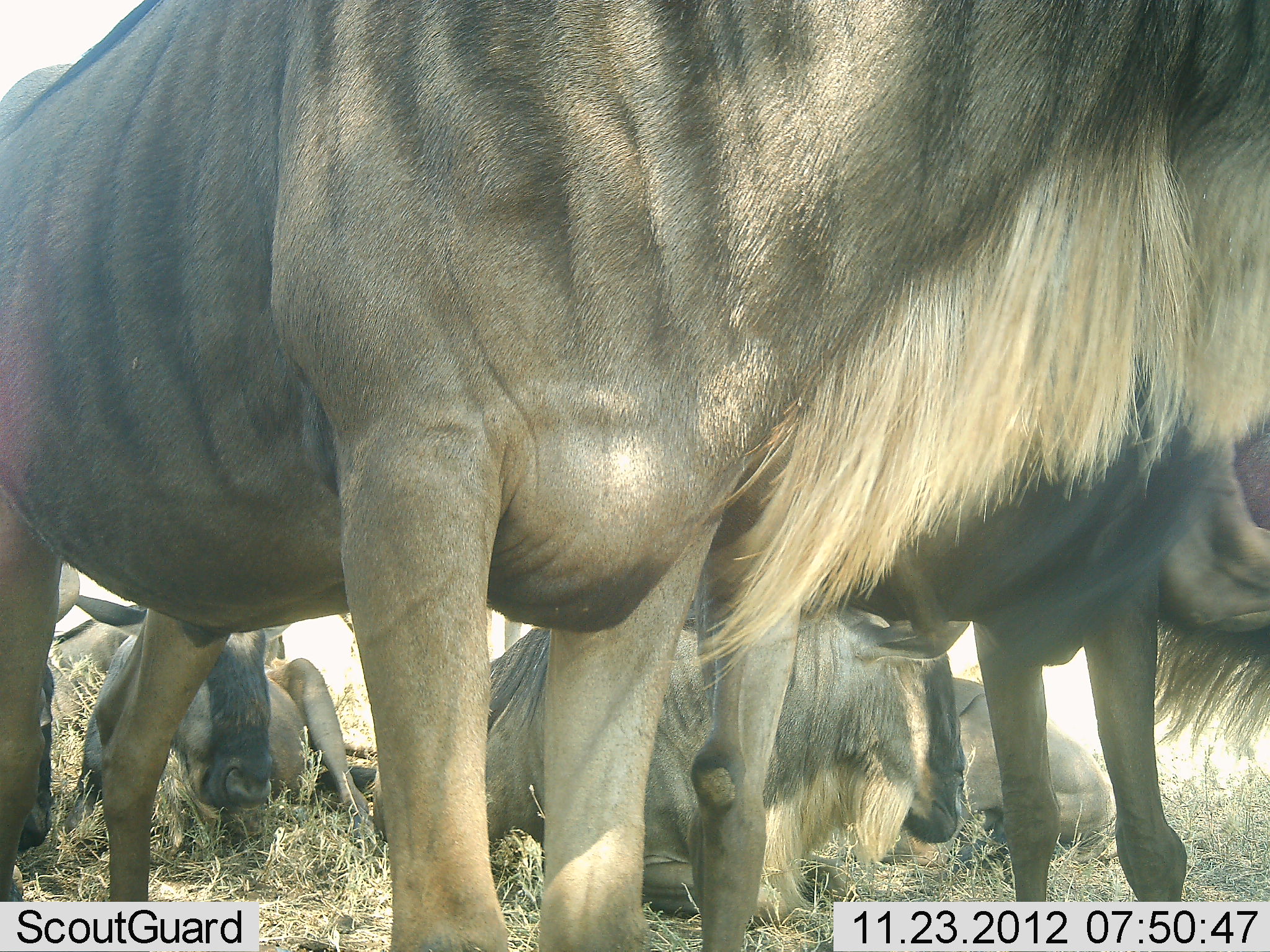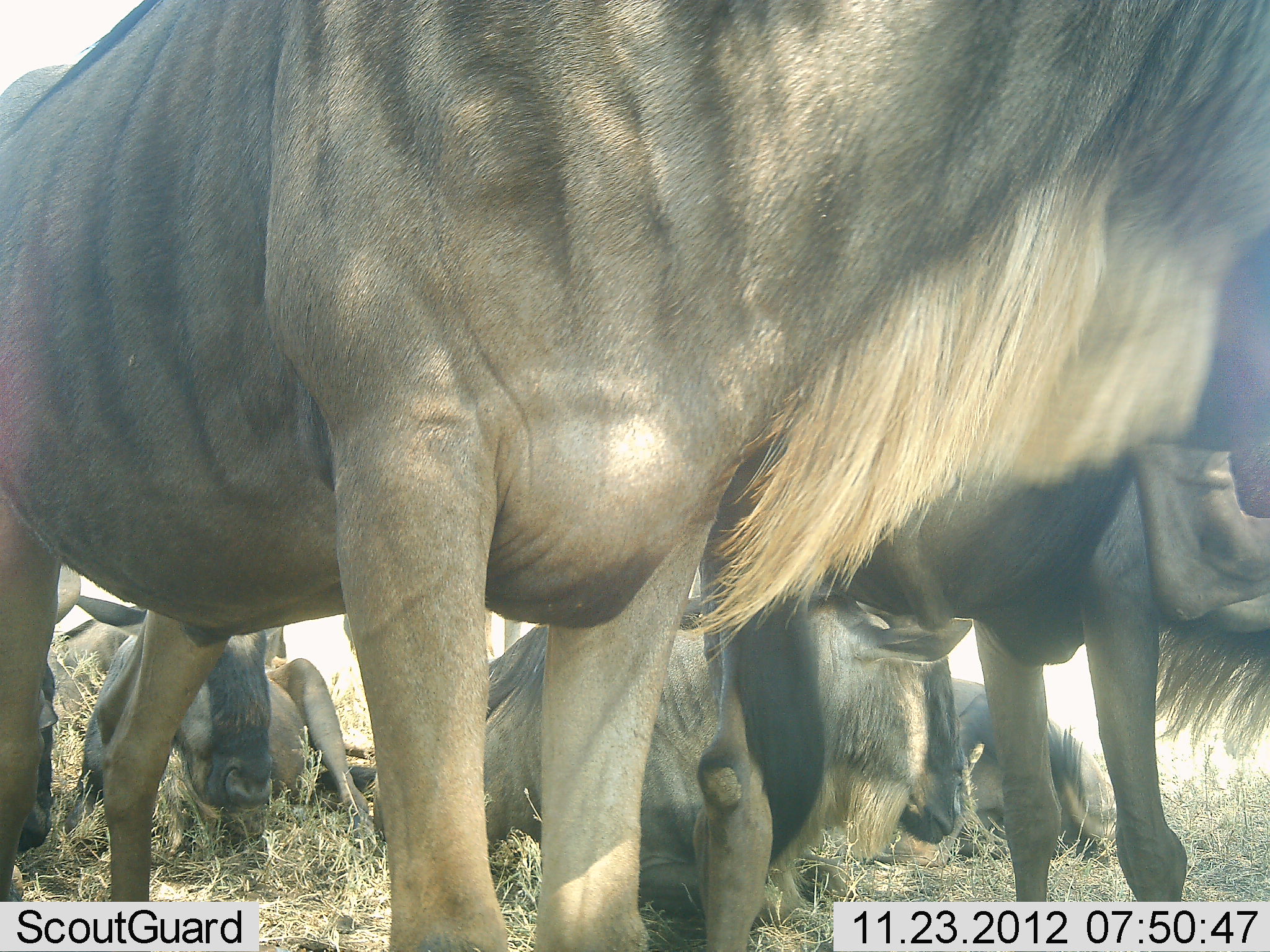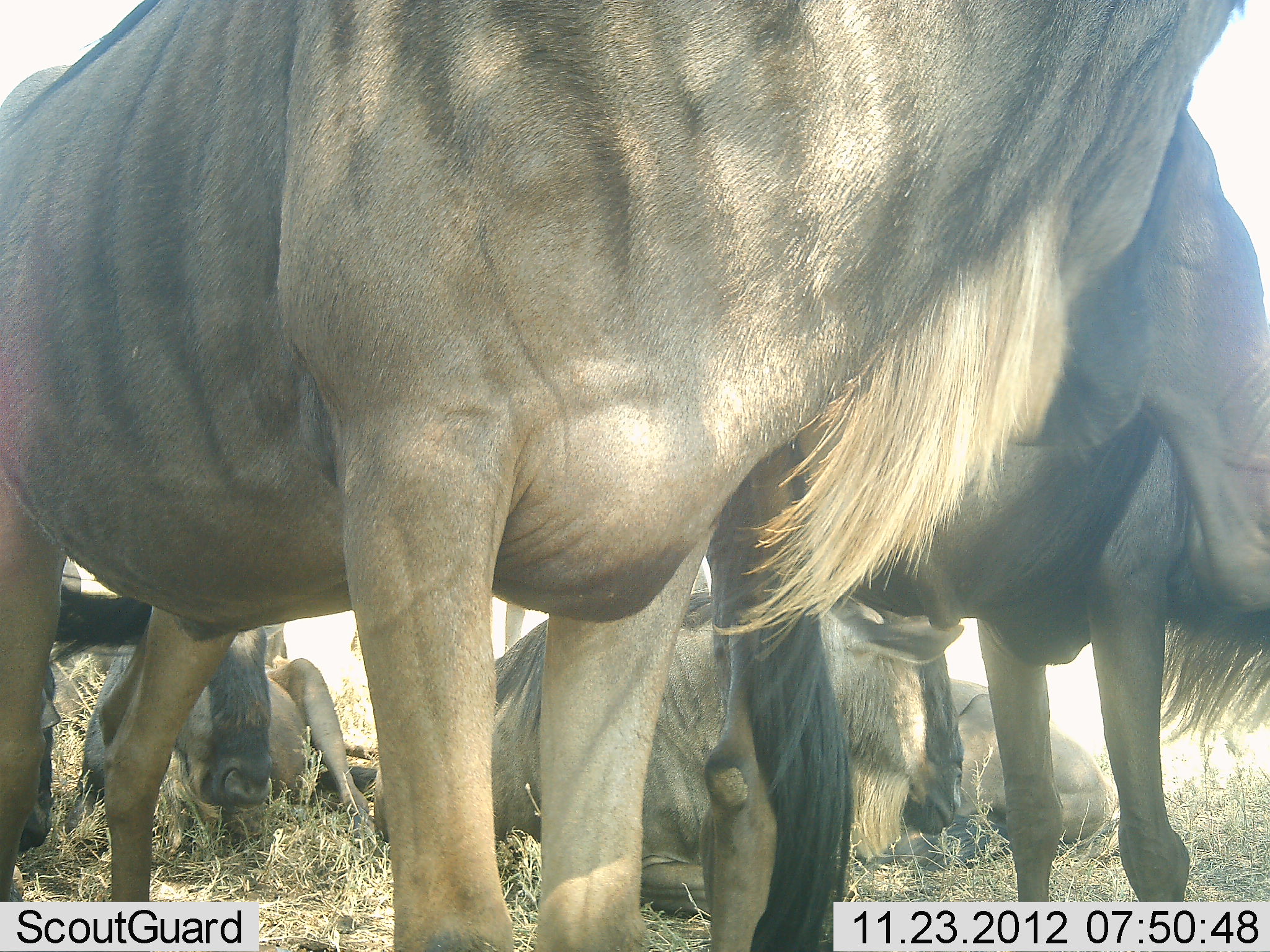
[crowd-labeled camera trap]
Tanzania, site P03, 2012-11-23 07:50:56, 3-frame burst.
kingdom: Animalia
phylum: Chordata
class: Mammalia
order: Artiodactyla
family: Bovidae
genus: Connochaetes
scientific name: Connochaetes taurinus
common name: blue wildebeest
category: wildebeest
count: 5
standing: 60%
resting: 100%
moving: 0%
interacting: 0%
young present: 0%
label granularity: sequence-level